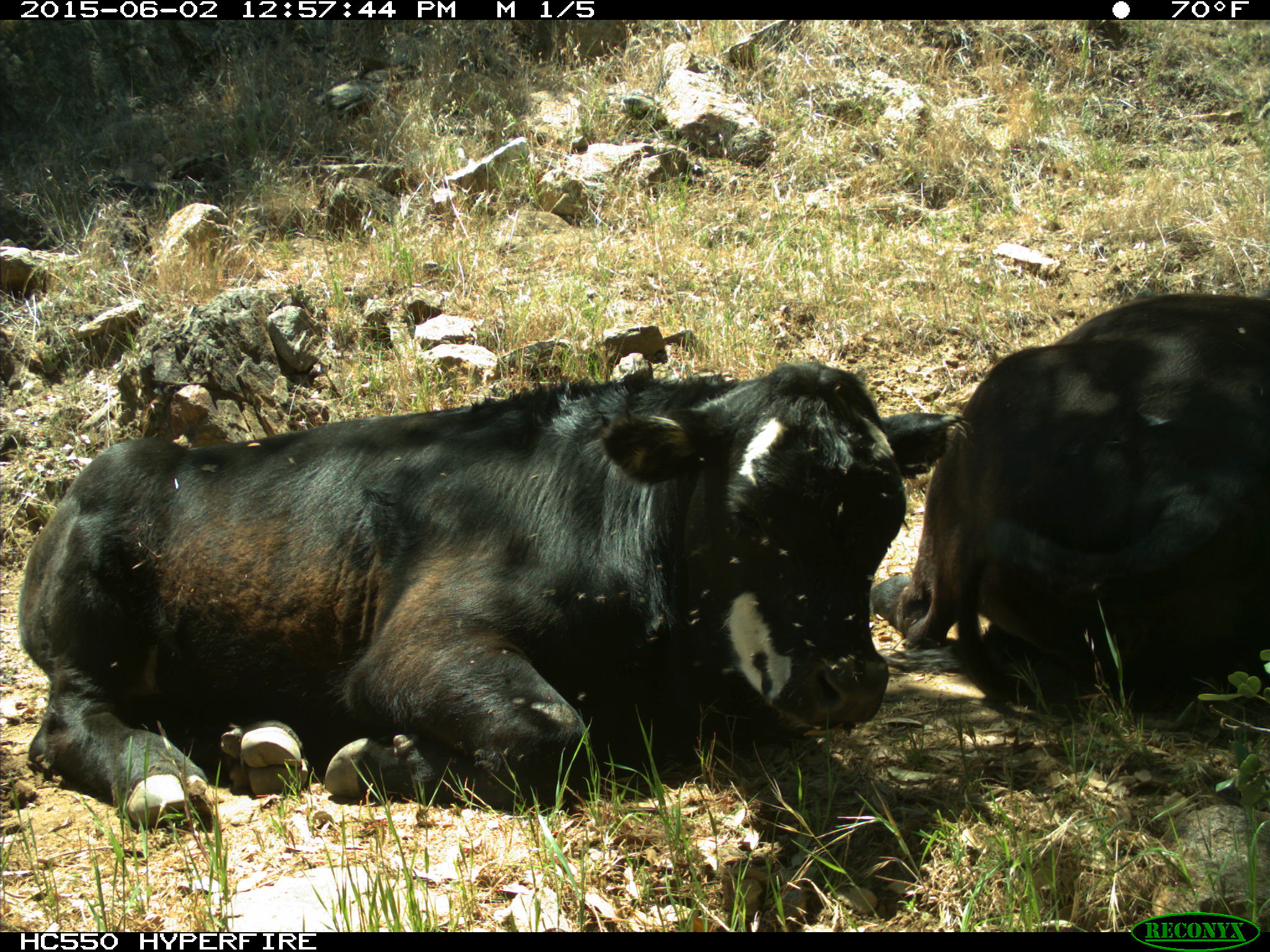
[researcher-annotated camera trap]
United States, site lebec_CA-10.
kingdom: Animalia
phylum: Chordata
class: Mammalia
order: Artiodactyla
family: Bovidae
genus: Bos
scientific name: Bos taurus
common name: domestic cow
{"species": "Bos taurus (domestic cow)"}